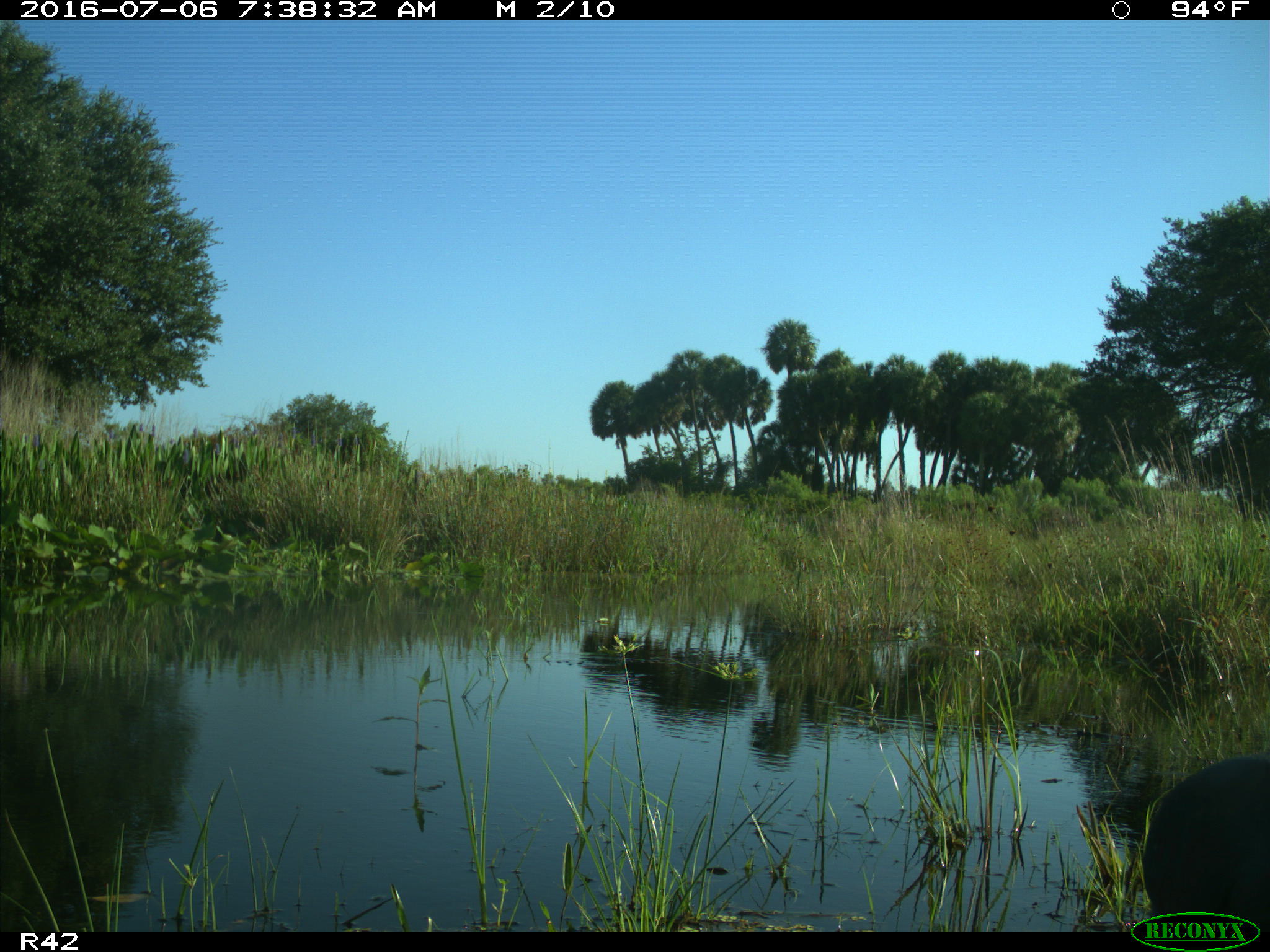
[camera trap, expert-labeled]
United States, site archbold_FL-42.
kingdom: Animalia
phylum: Chordata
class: Aves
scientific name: Aves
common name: birds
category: unidentified bird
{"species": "unidentified bird (birds) (Aves)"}